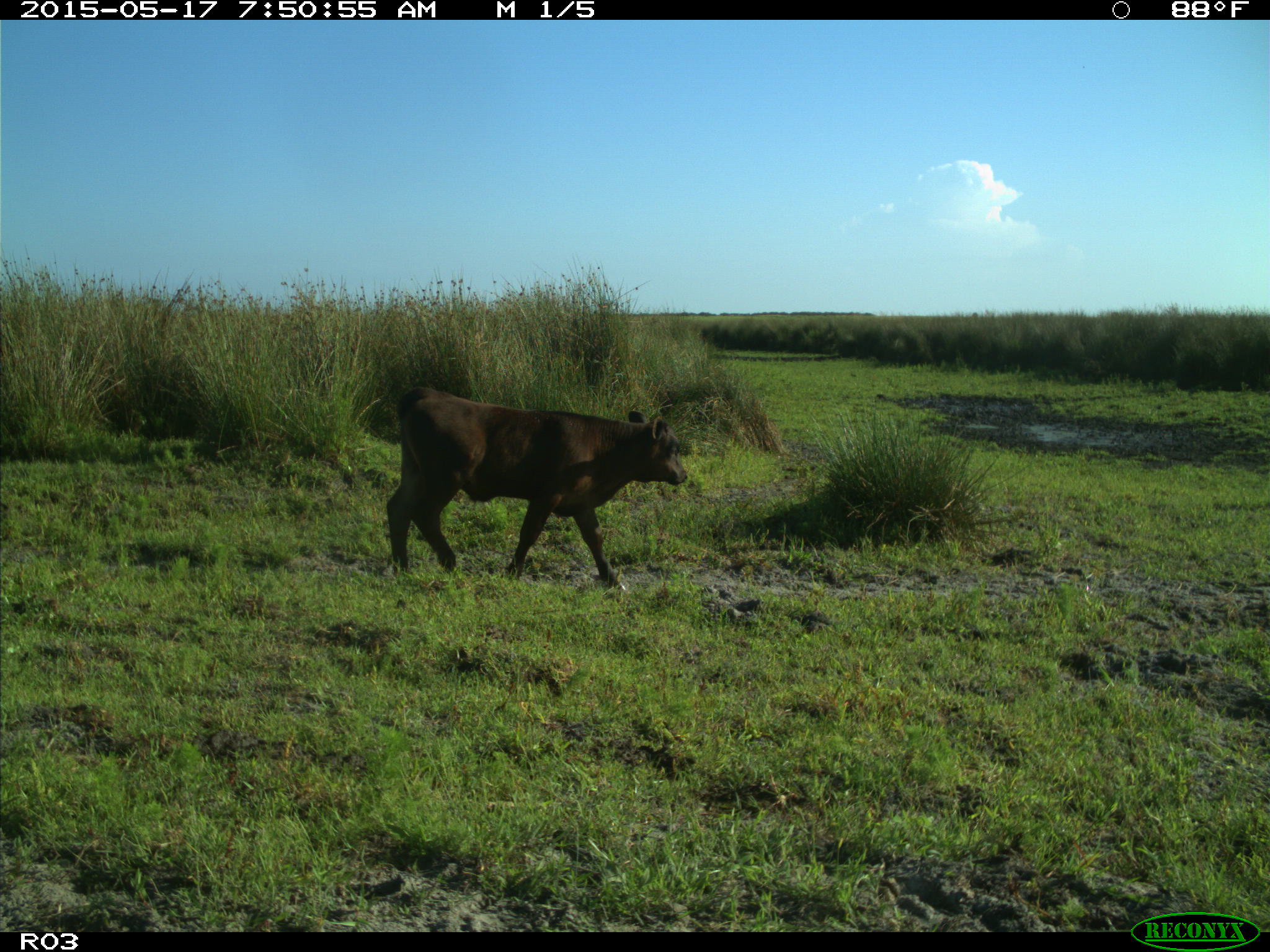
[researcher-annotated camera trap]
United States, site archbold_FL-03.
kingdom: Animalia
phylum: Chordata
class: Mammalia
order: Artiodactyla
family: Bovidae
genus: Bos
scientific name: Bos taurus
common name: domestic cow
Bos taurus (domestic cow).